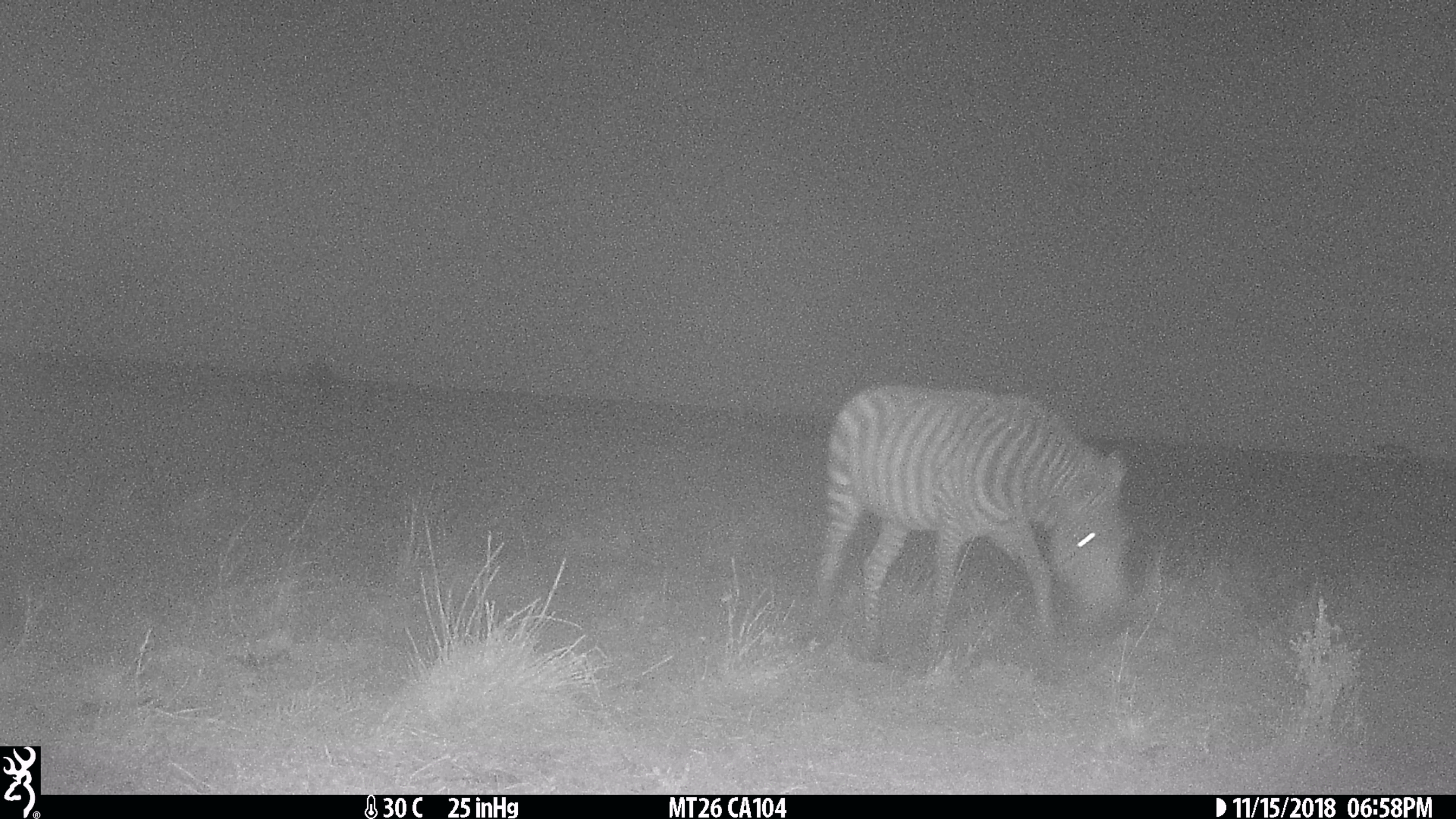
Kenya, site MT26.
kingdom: Animalia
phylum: Chordata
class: Mammalia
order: Perissodactyla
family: Equidae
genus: Equus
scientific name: Equus quagga burchellii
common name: burchell's zebra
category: zebra